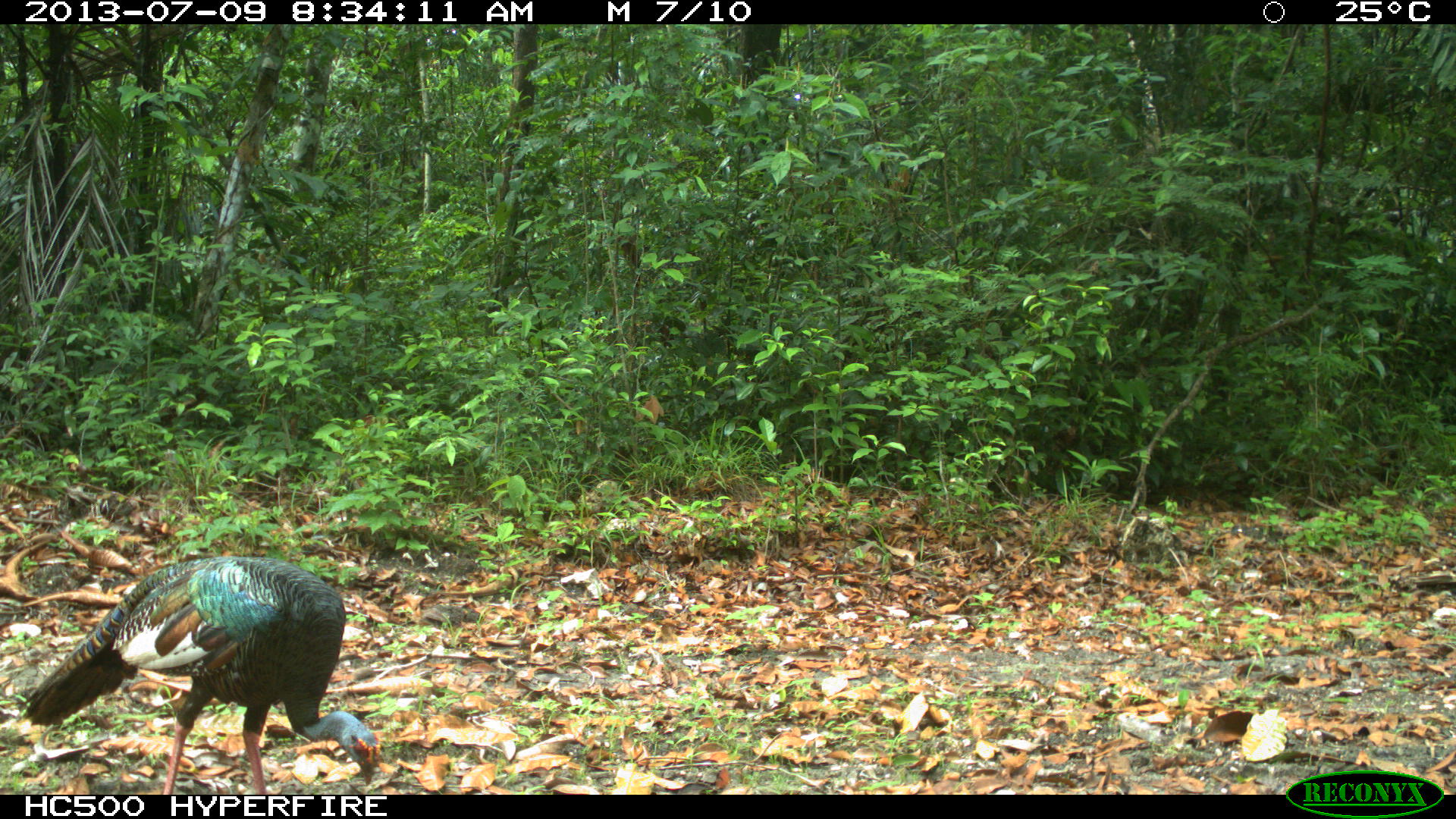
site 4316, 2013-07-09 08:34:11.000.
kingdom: Animalia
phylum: Chordata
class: Aves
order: Galliformes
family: Phasianidae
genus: Meleagris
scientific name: Meleagris ocellata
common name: ocellated turkey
Meleagris ocellata (ocellated turkey), count 1, sex male.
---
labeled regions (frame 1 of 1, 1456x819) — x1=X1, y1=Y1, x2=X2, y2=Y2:
meleagris ocellata: x1=21, y1=555, x2=380, y2=794